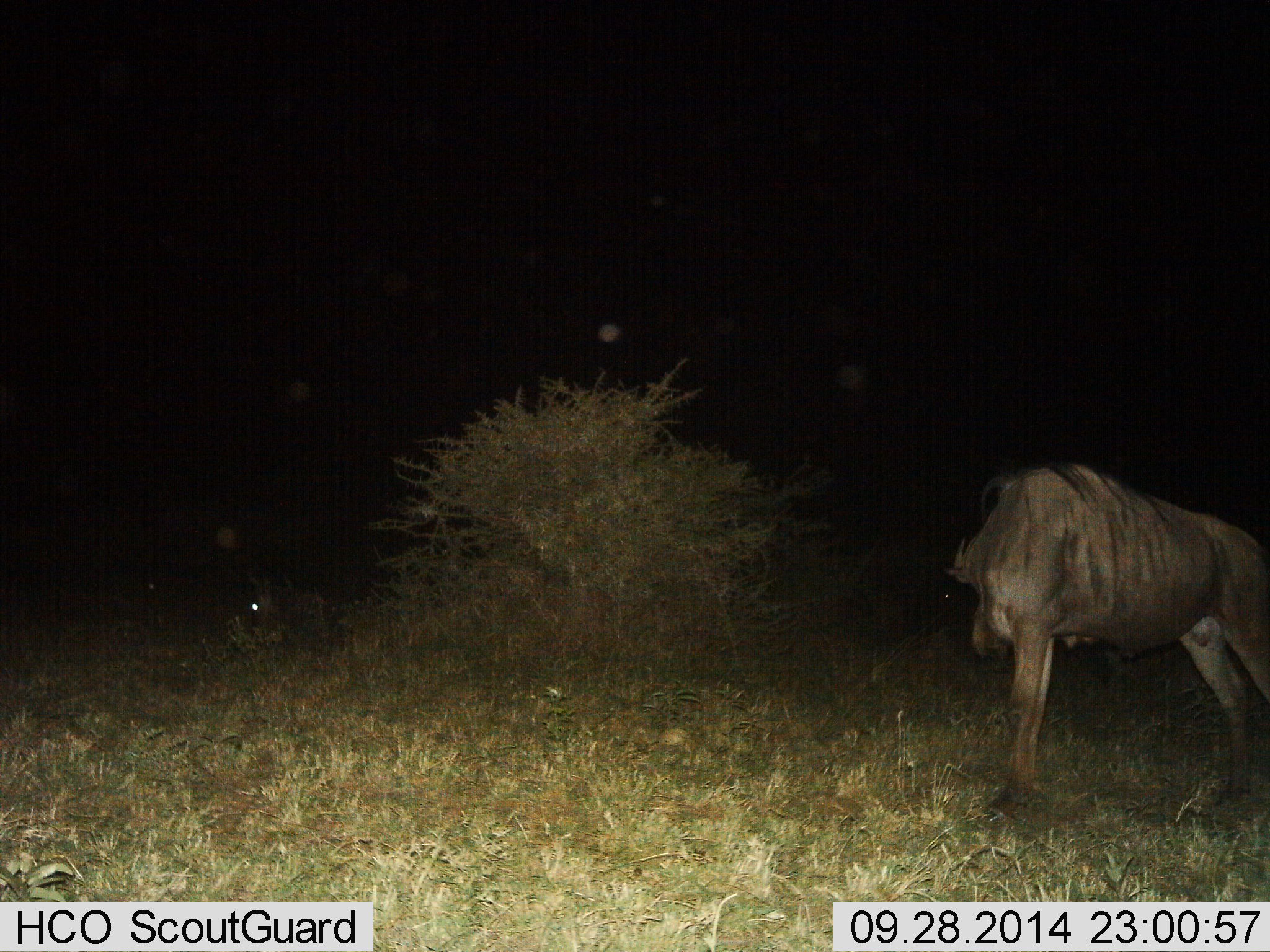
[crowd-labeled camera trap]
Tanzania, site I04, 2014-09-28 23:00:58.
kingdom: Animalia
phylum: Chordata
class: Mammalia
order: Artiodactyla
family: Bovidae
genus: Connochaetes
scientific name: Connochaetes taurinus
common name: blue wildebeest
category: wildebeest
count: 1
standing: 100%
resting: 10%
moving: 0%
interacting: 0%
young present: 0%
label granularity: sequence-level